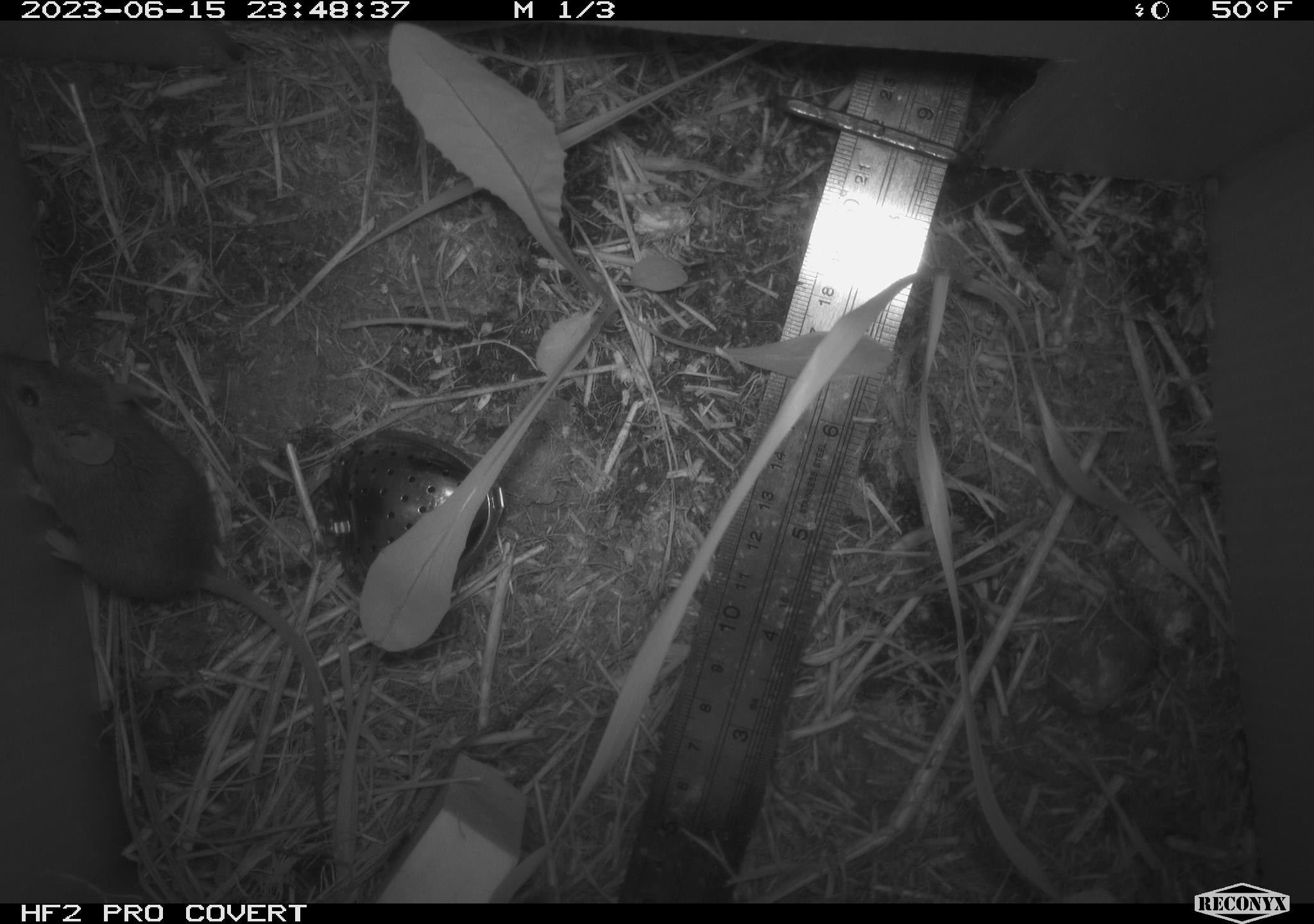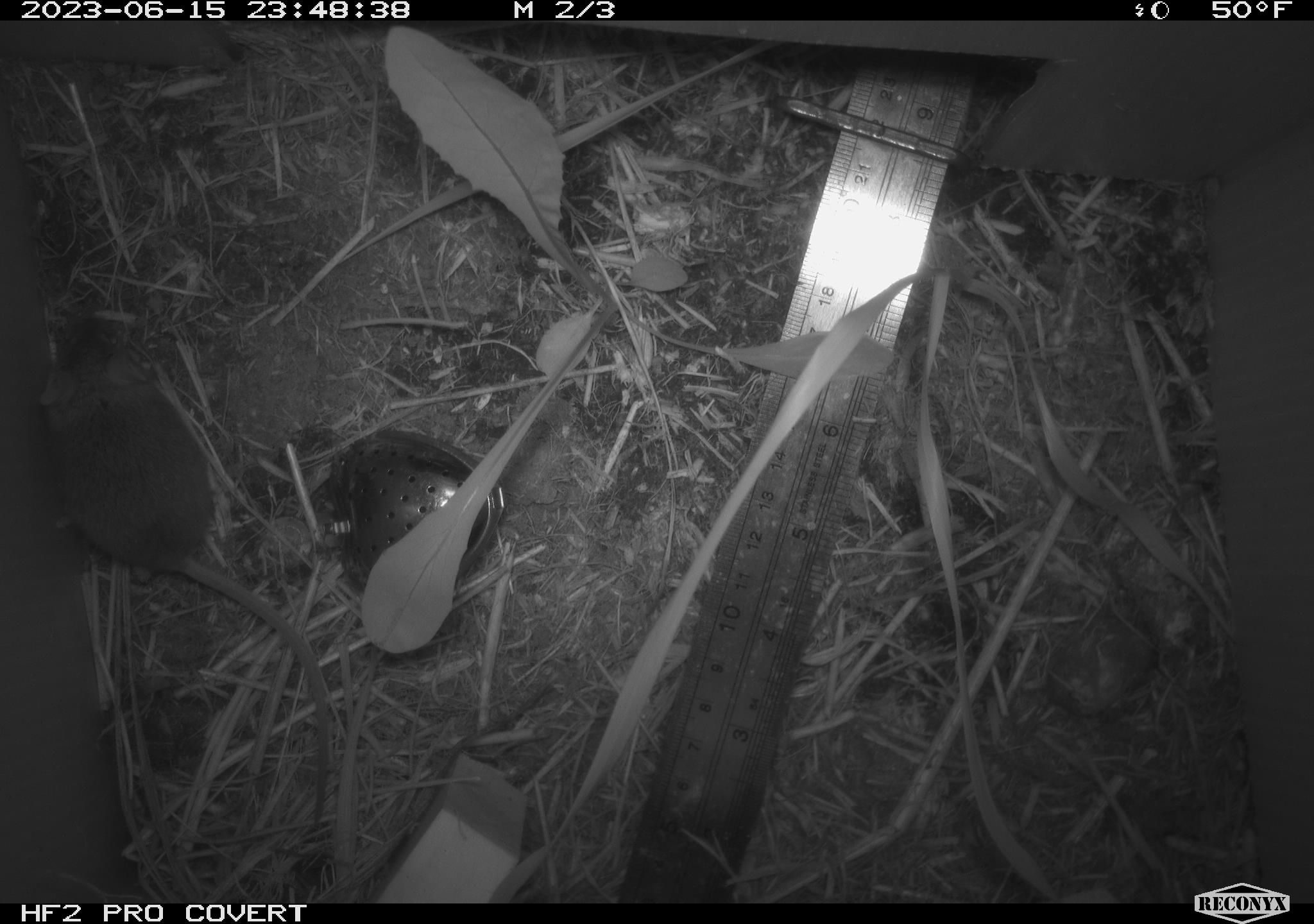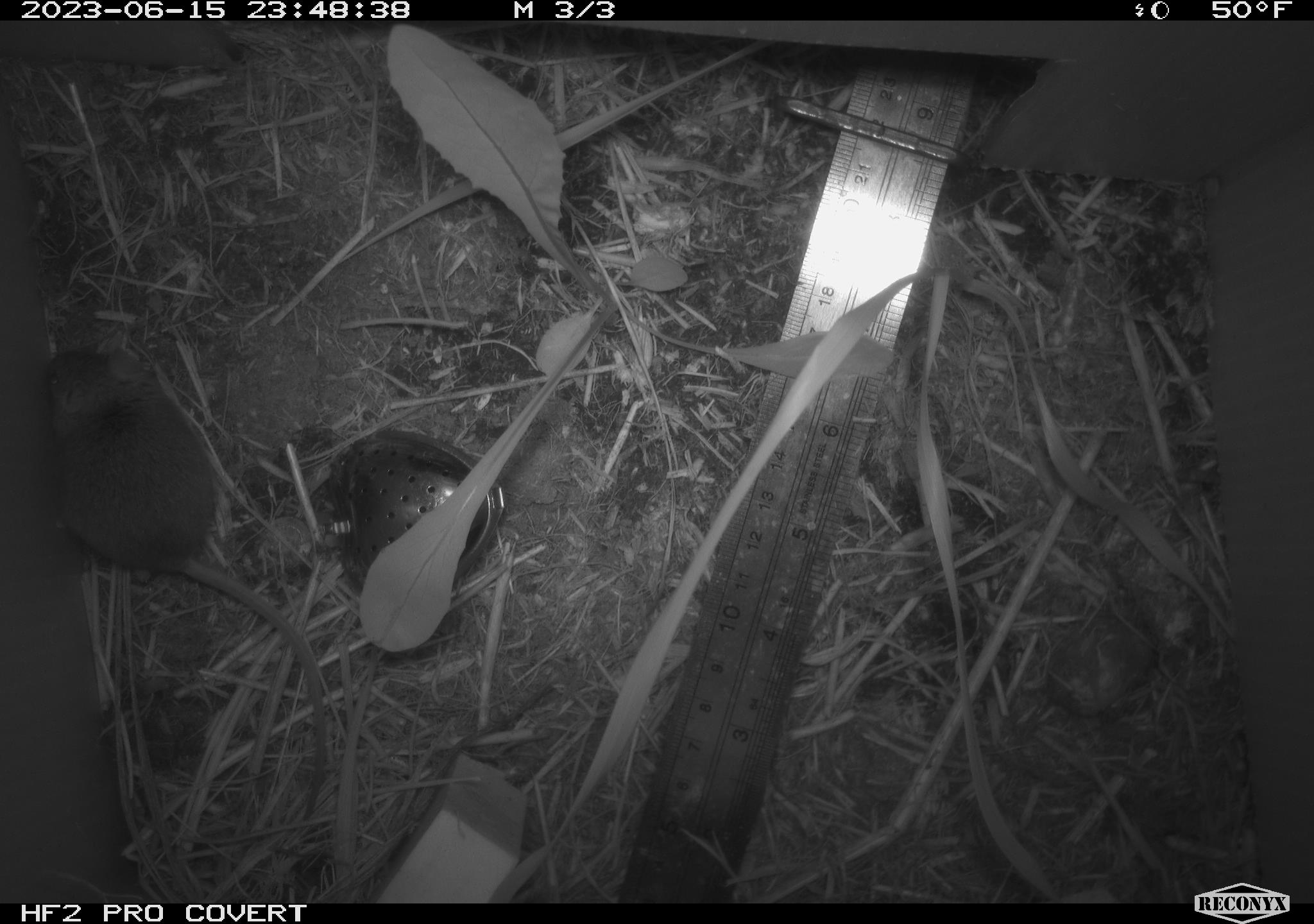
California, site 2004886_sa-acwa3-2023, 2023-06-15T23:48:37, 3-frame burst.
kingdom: Animalia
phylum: Chordata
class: Mammalia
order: Rodentia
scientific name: Rodentia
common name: mouse species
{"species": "mouse species (Rodentia)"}